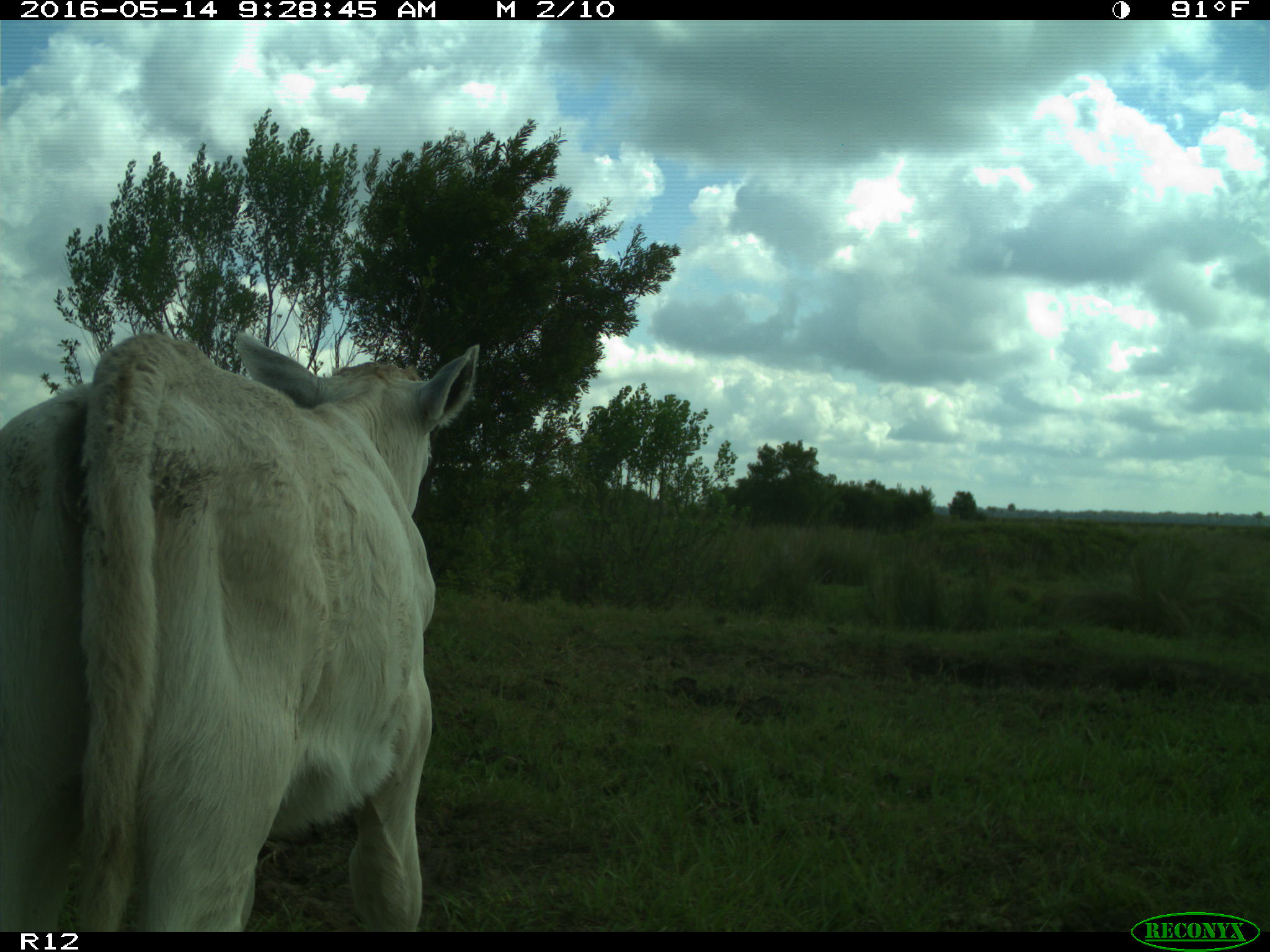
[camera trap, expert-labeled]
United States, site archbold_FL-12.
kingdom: Animalia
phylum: Chordata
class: Mammalia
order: Artiodactyla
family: Bovidae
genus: Bos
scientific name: Bos taurus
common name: domestic cow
Bos taurus (domestic cow).